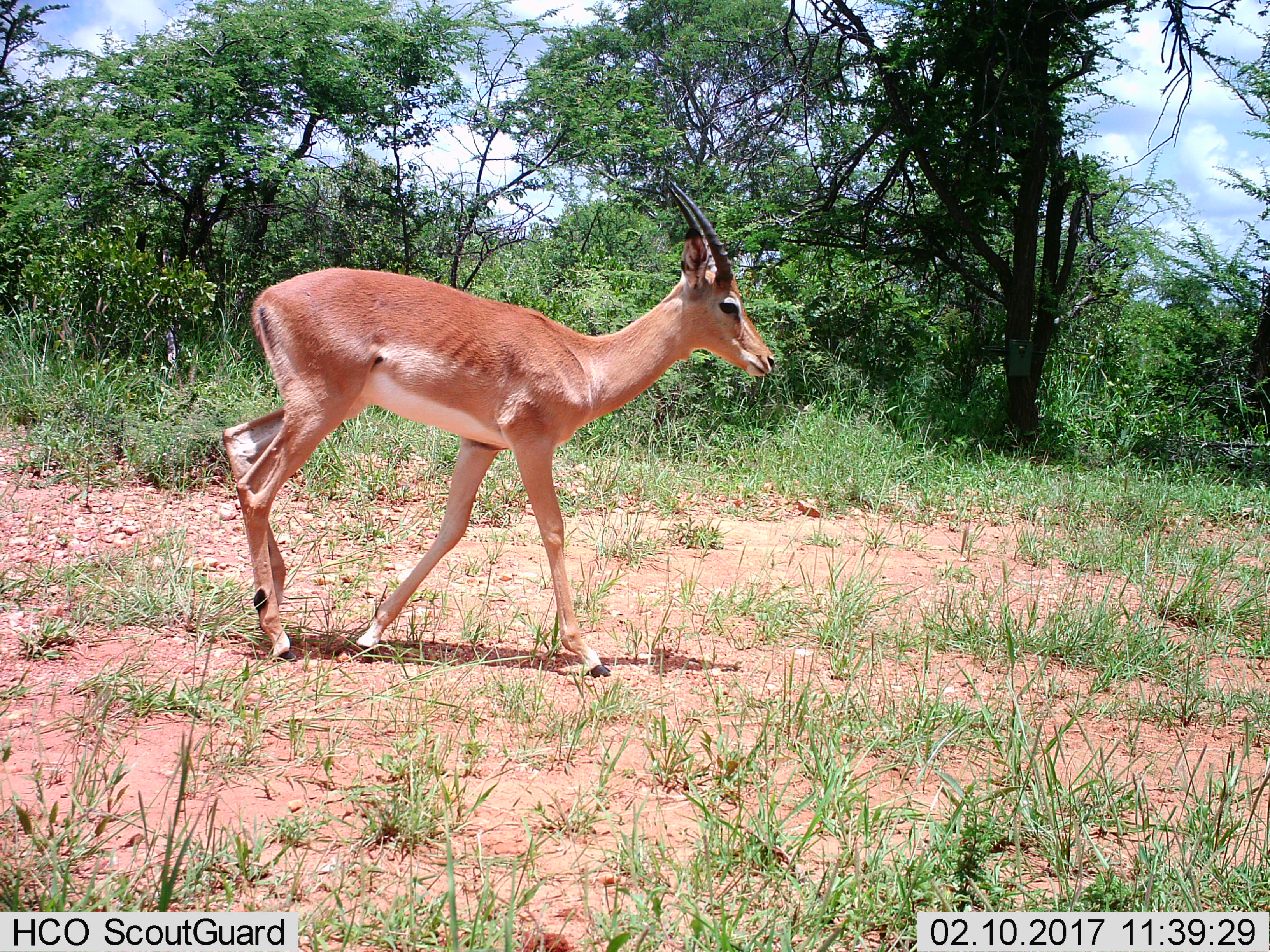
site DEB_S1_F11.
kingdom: Animalia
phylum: Chordata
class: Mammalia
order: Artiodactyla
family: Bovidae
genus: Aepyceros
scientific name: Aepyceros melampus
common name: impala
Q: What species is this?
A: Impala (Aepyceros melampus).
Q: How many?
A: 1.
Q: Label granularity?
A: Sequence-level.